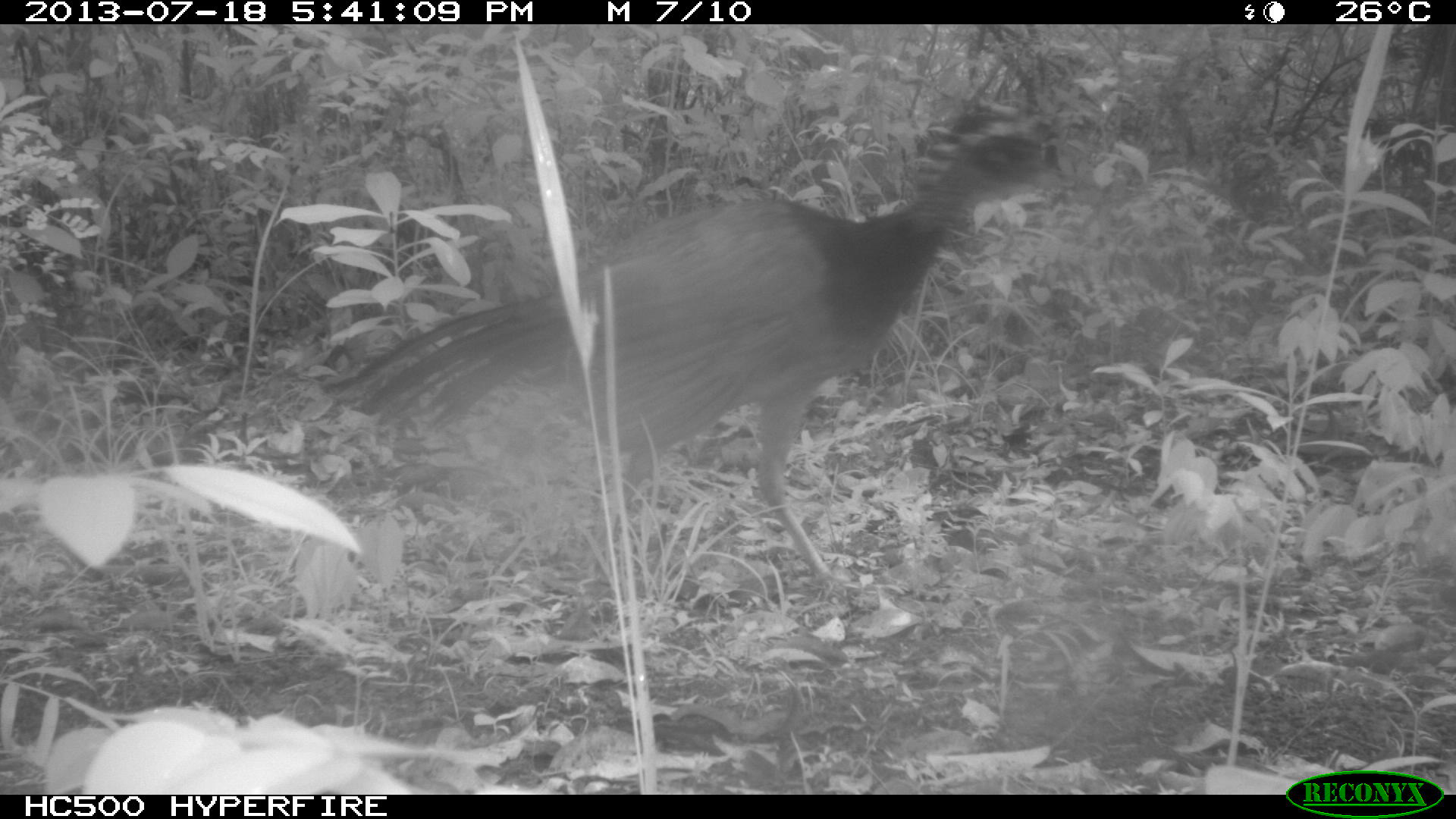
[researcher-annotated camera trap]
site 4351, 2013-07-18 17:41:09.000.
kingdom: Animalia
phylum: Chordata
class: Aves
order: Galliformes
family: Cracidae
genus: Crax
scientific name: Crax rubra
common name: great curassow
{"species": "Crax rubra (great curassow)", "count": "4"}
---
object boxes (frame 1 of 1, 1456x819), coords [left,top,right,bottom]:
crax rubra: [321,118,1070,588]